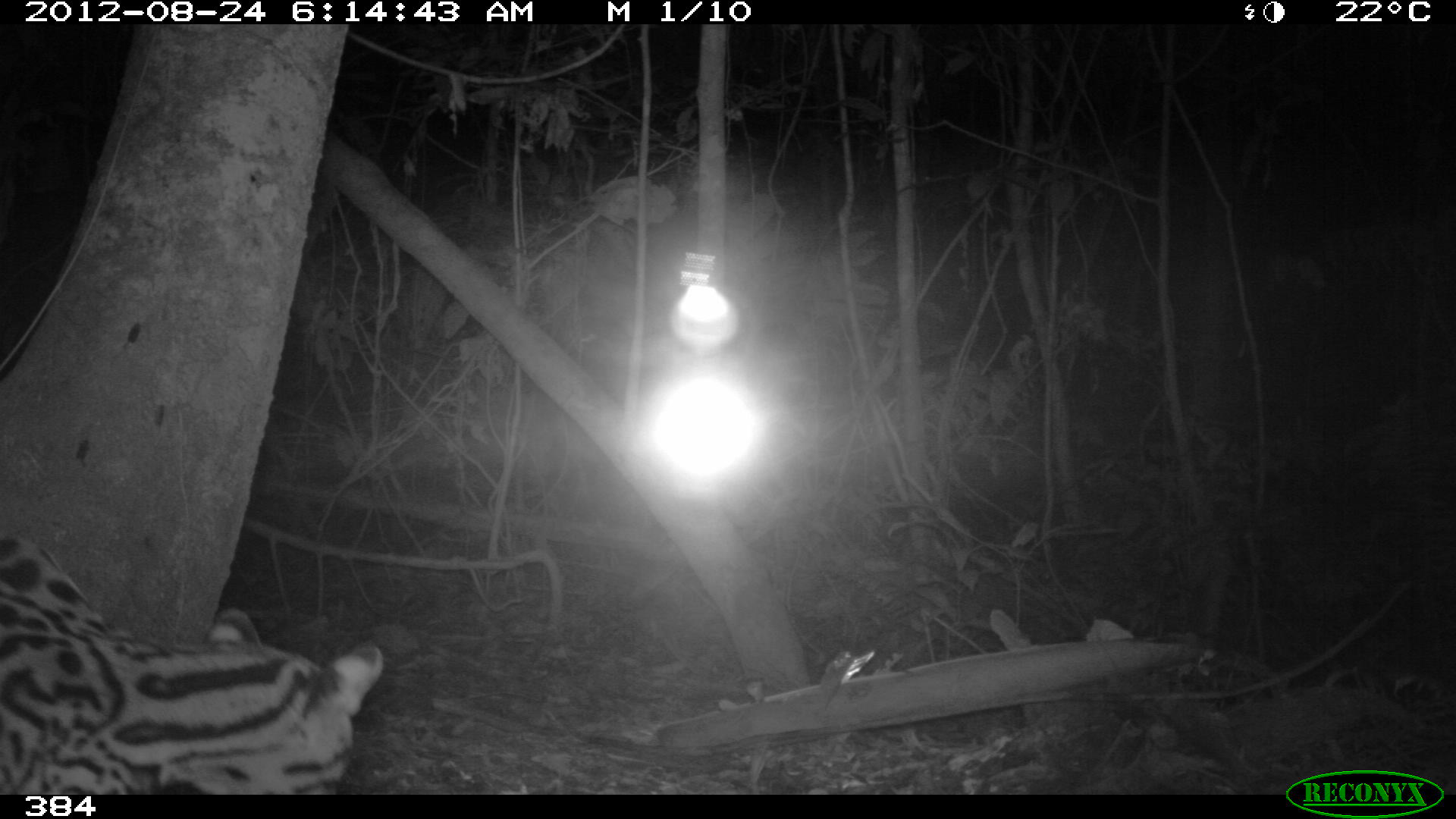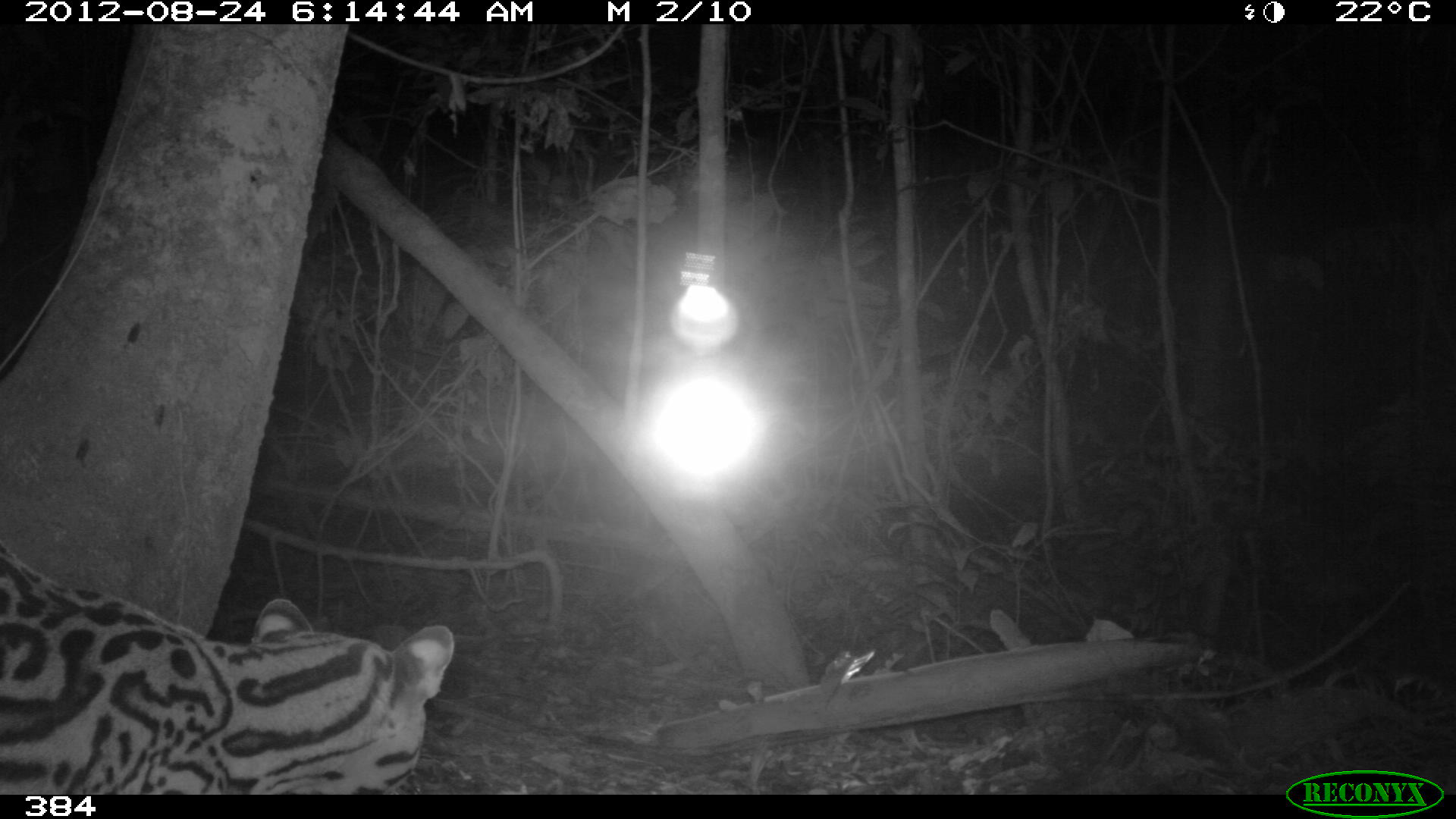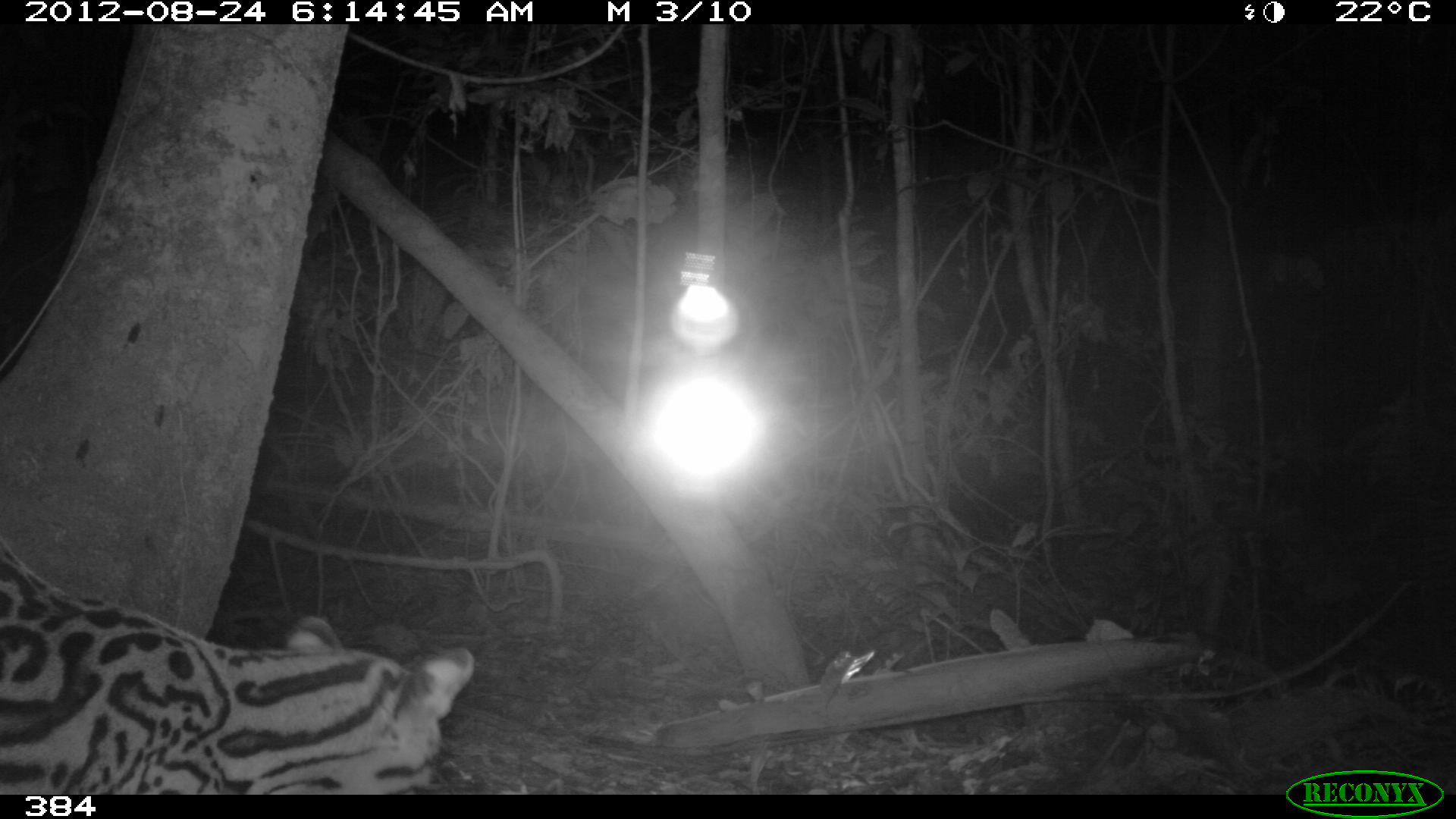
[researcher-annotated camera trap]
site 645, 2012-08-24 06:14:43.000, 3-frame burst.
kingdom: Animalia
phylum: Chordata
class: Mammalia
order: Carnivora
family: Felidae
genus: Leopardus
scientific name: Leopardus pardalis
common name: ocelot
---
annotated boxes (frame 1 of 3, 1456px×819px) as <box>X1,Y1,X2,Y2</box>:
leopardus pardalis: <box>0,532,384,794</box>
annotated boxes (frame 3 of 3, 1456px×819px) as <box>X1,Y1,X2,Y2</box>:
leopardus pardalis: <box>0,532,477,795</box>